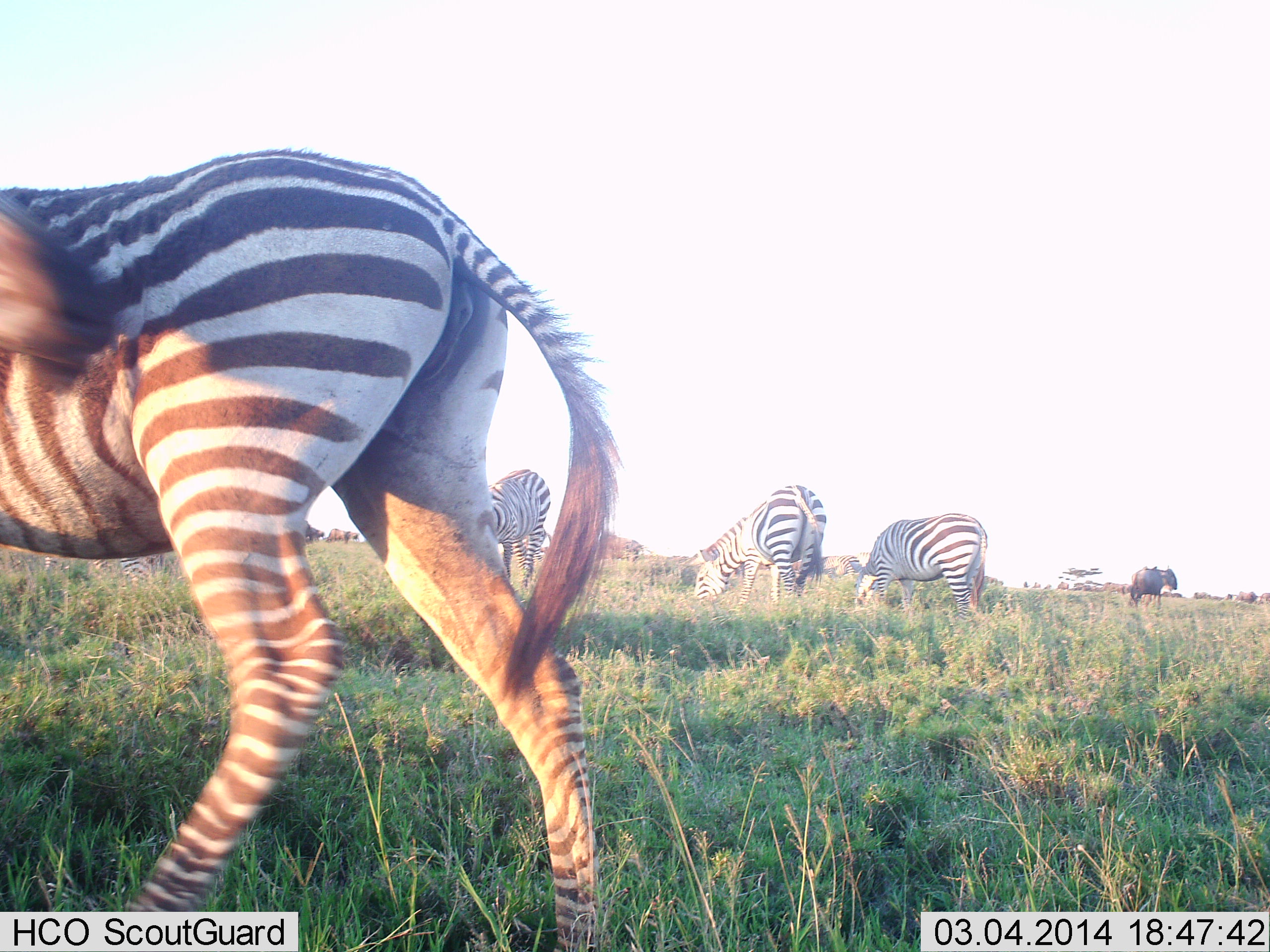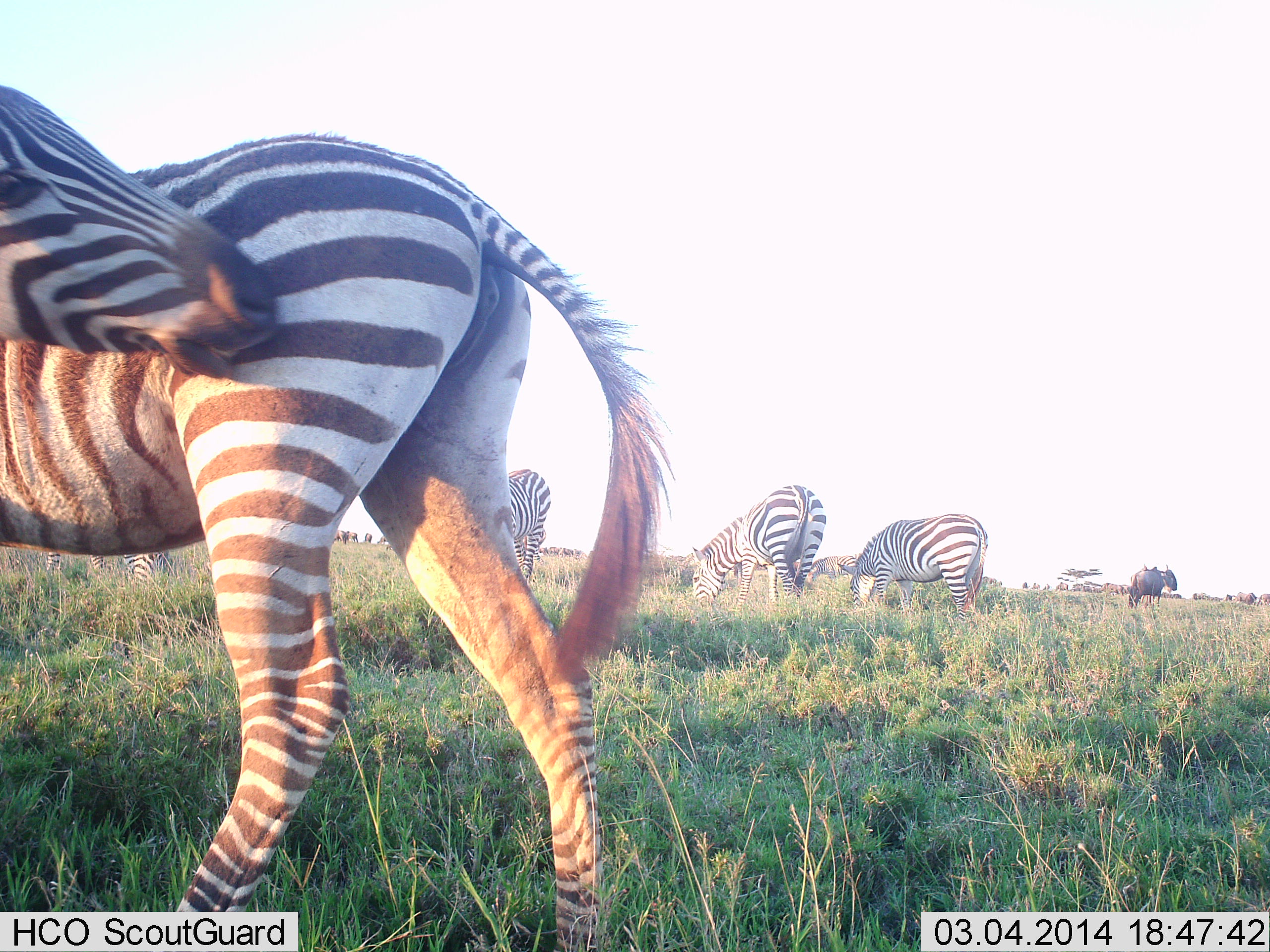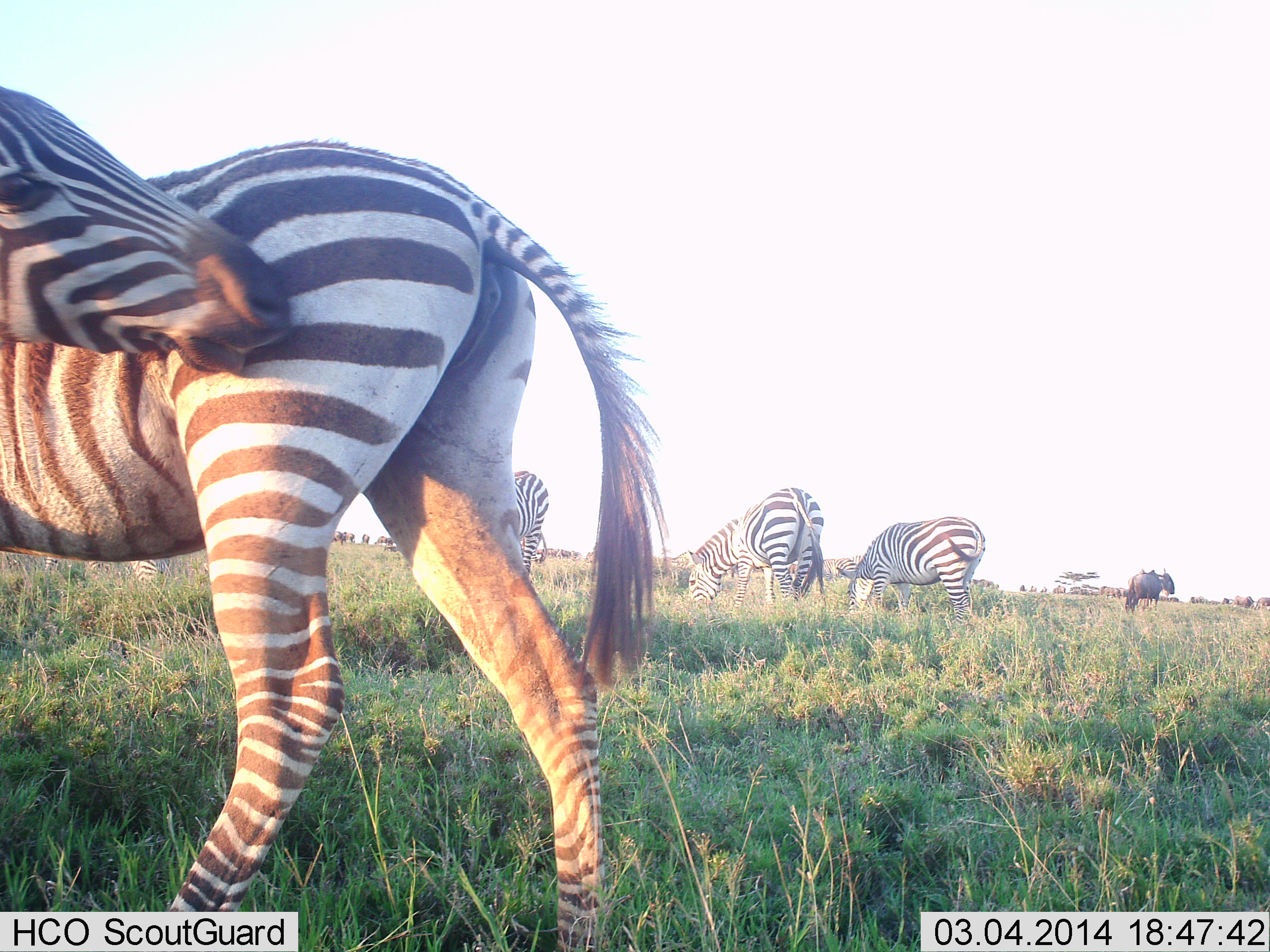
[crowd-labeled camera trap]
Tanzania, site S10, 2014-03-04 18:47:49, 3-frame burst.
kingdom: Animalia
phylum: Chordata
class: Mammalia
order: Artiodactyla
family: Bovidae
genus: Connochaetes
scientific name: Connochaetes taurinus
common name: blue wildebeest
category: wildebeest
Wildebeest (blue wildebeest) (Connochaetes taurinus), count 1. Behavior (volunteer vote fractions): standing 100%, resting 0%, moving 0%, interacting 0%. Young present (vote fraction): 0%. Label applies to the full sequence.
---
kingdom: Animalia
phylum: Chordata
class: Mammalia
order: Perissodactyla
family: Equidae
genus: Equus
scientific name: Equus quagga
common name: plains zebra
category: zebra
Zebra (plains zebra) (Equus quagga), count 5. Behavior (volunteer vote fractions): standing 64%, resting 9%, moving 0%, interacting 36%. Young present (vote fraction): 0%. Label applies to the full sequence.